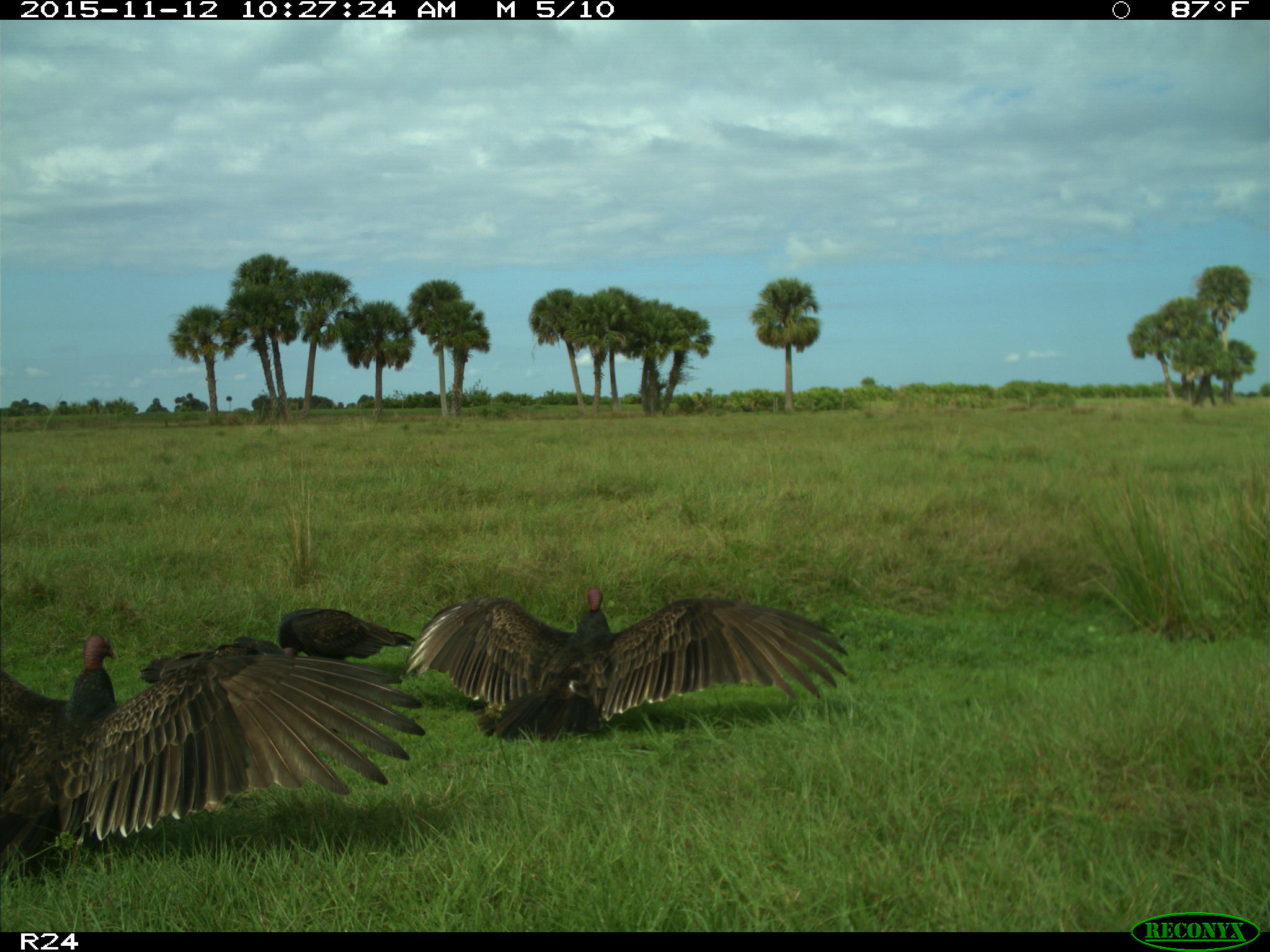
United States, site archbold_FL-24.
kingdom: Animalia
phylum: Chordata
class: Aves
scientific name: Aves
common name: birds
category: unidentified bird